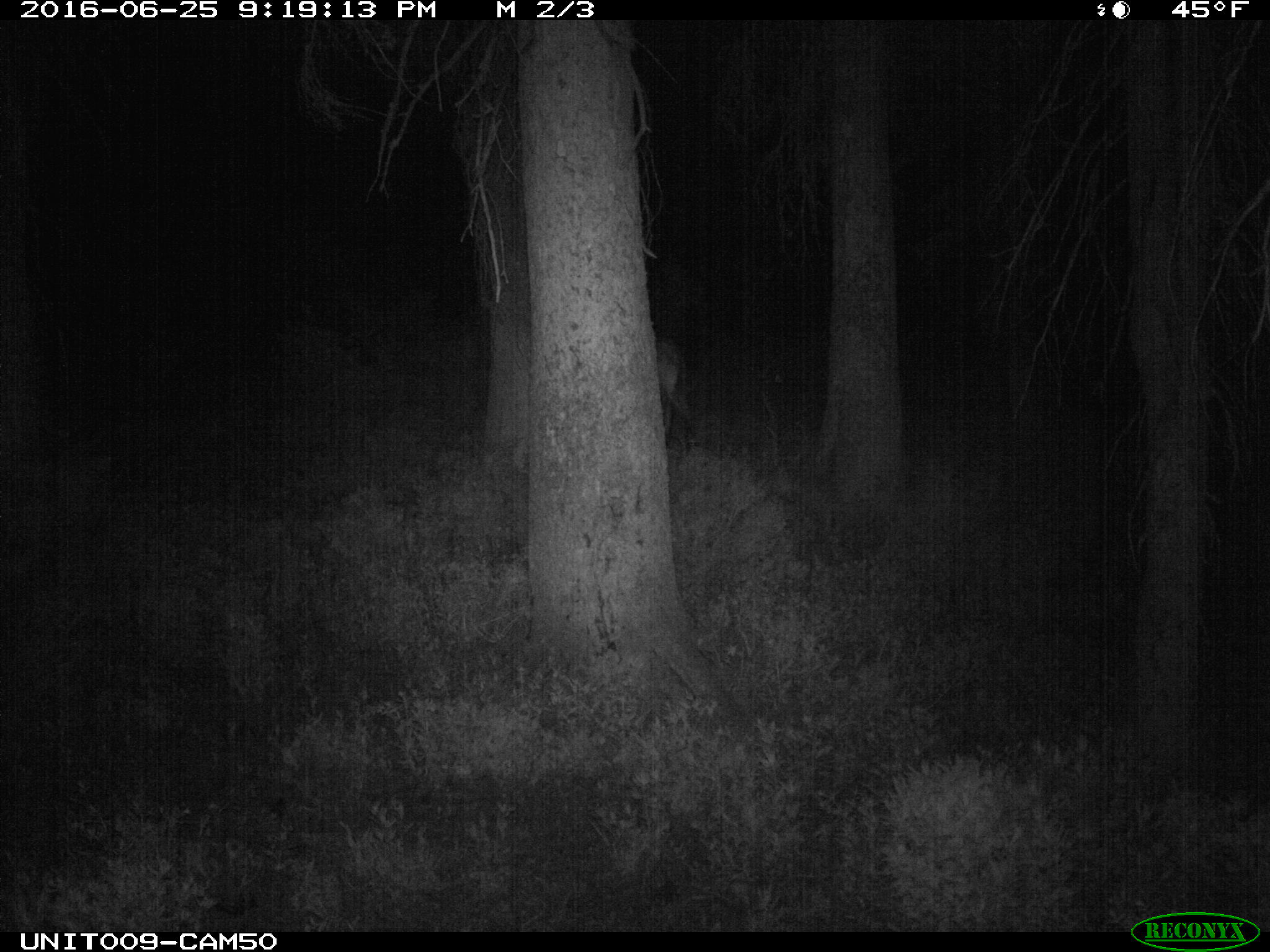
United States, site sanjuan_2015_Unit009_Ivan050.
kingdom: Animalia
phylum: Chordata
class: Mammalia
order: Artiodactyla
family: Cervidae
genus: Cervus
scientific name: Cervus elaphus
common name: red deer